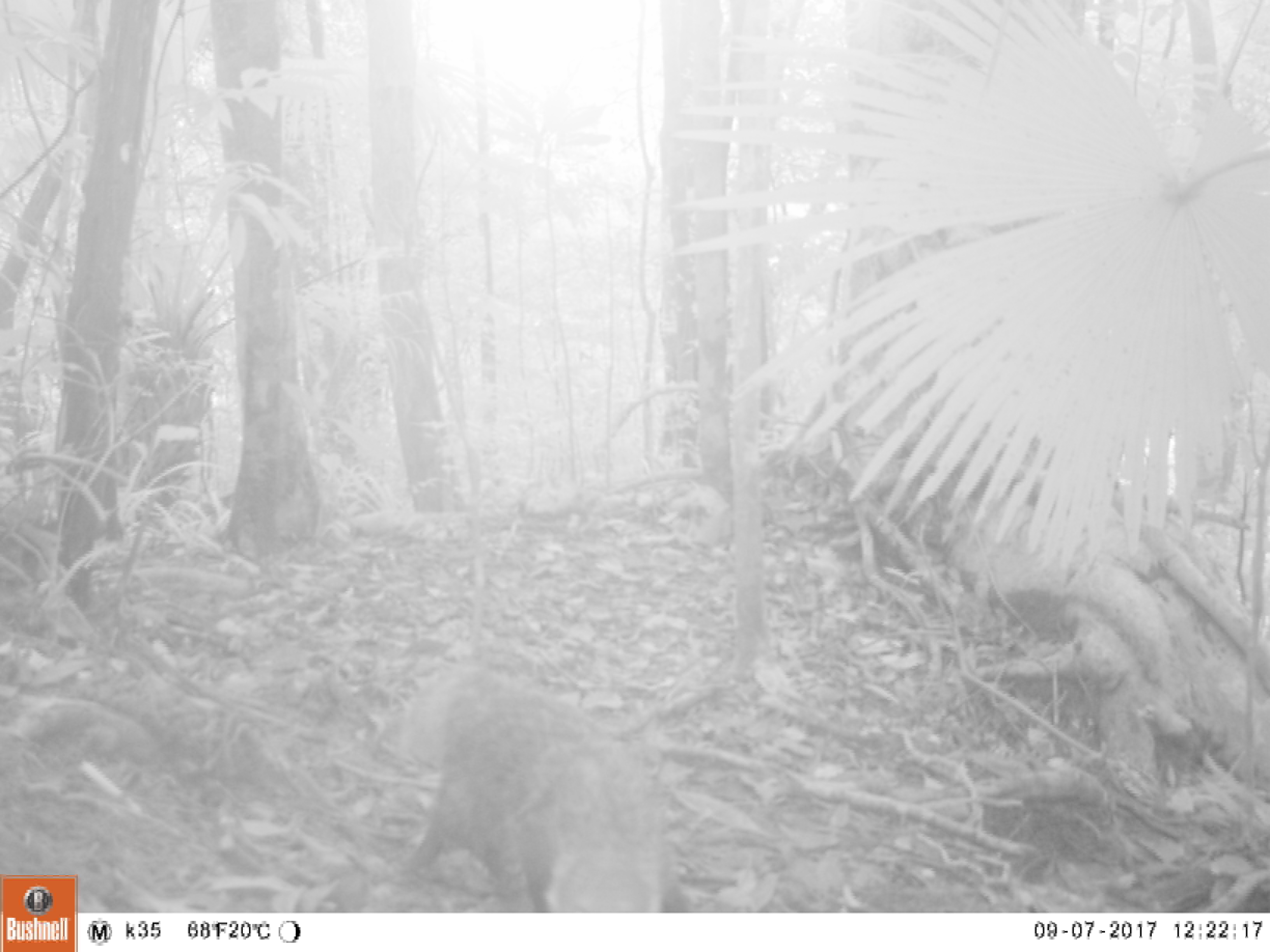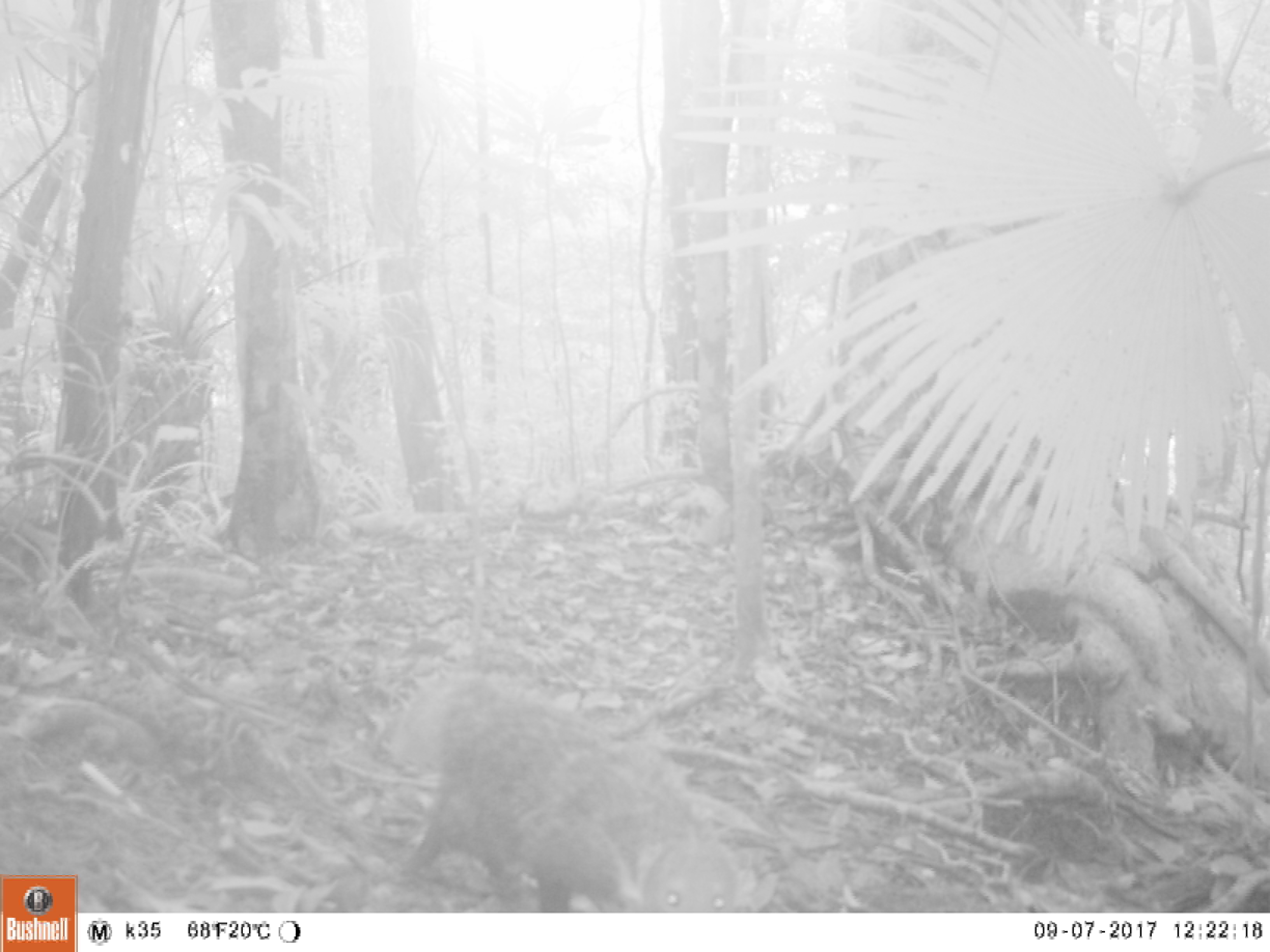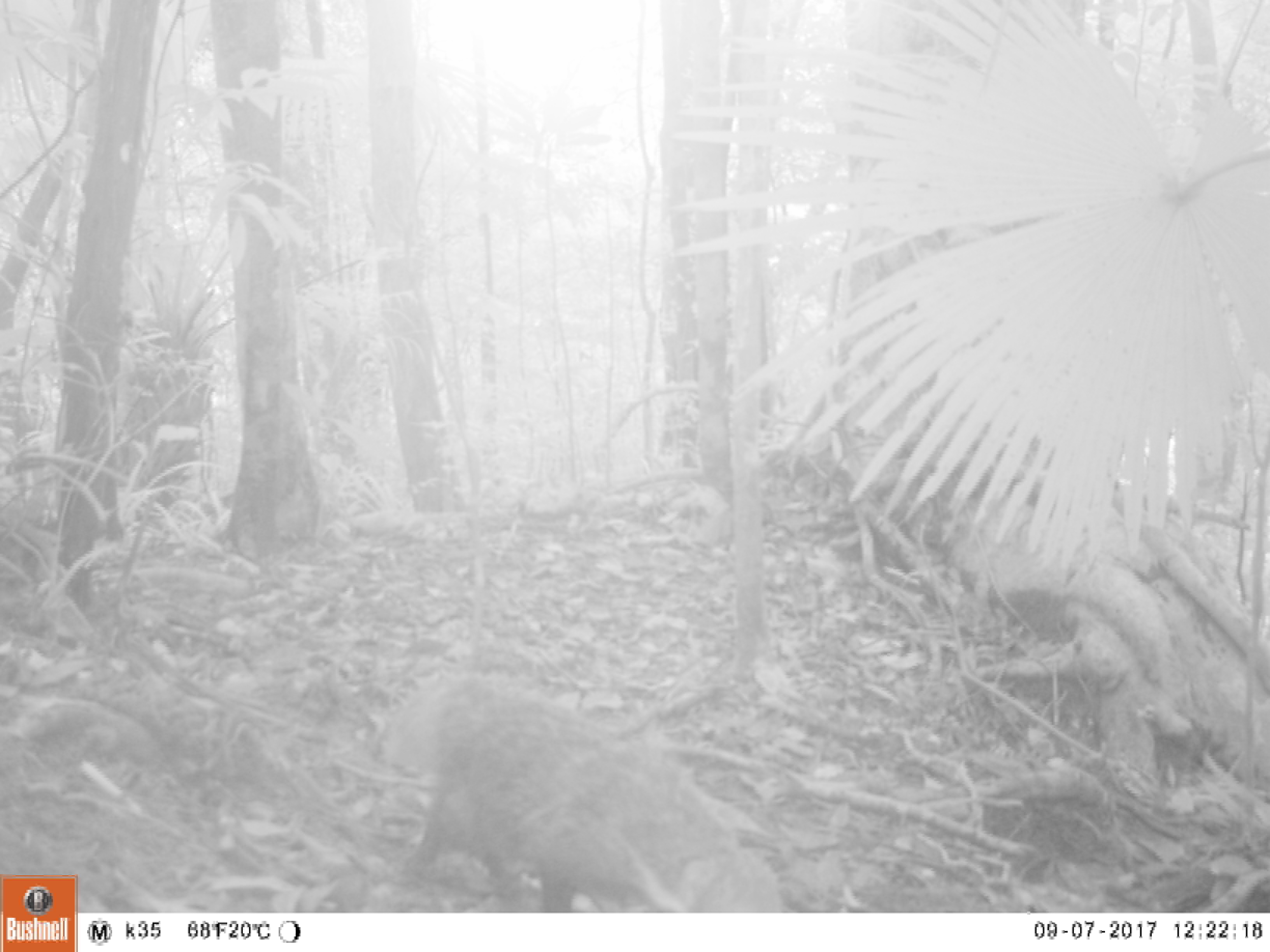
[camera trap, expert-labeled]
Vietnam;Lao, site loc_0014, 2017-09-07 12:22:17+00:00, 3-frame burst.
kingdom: Animalia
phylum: Chordata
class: Mammalia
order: Carnivora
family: Herpestidae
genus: Urva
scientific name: Urva urva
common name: crab-eating mongoose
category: crab eating mongoose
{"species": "crab eating mongoose (crab-eating mongoose) (Urva urva)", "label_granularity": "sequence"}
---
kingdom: Animalia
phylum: Chordata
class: Mammalia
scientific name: Mammalia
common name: mammal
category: unidentified small mammal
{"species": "unidentified small mammal (mammal) (Mammalia)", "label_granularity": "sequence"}